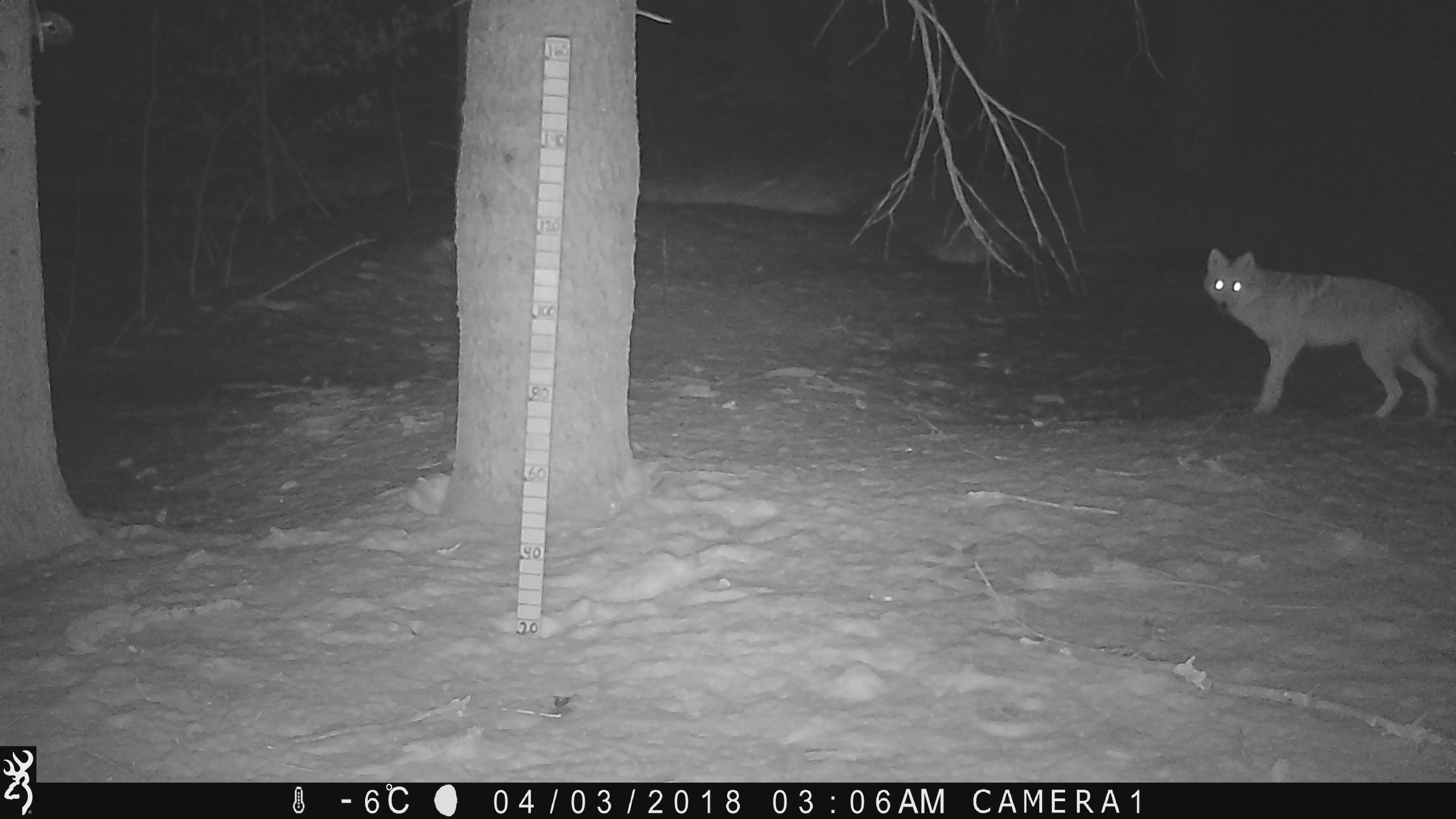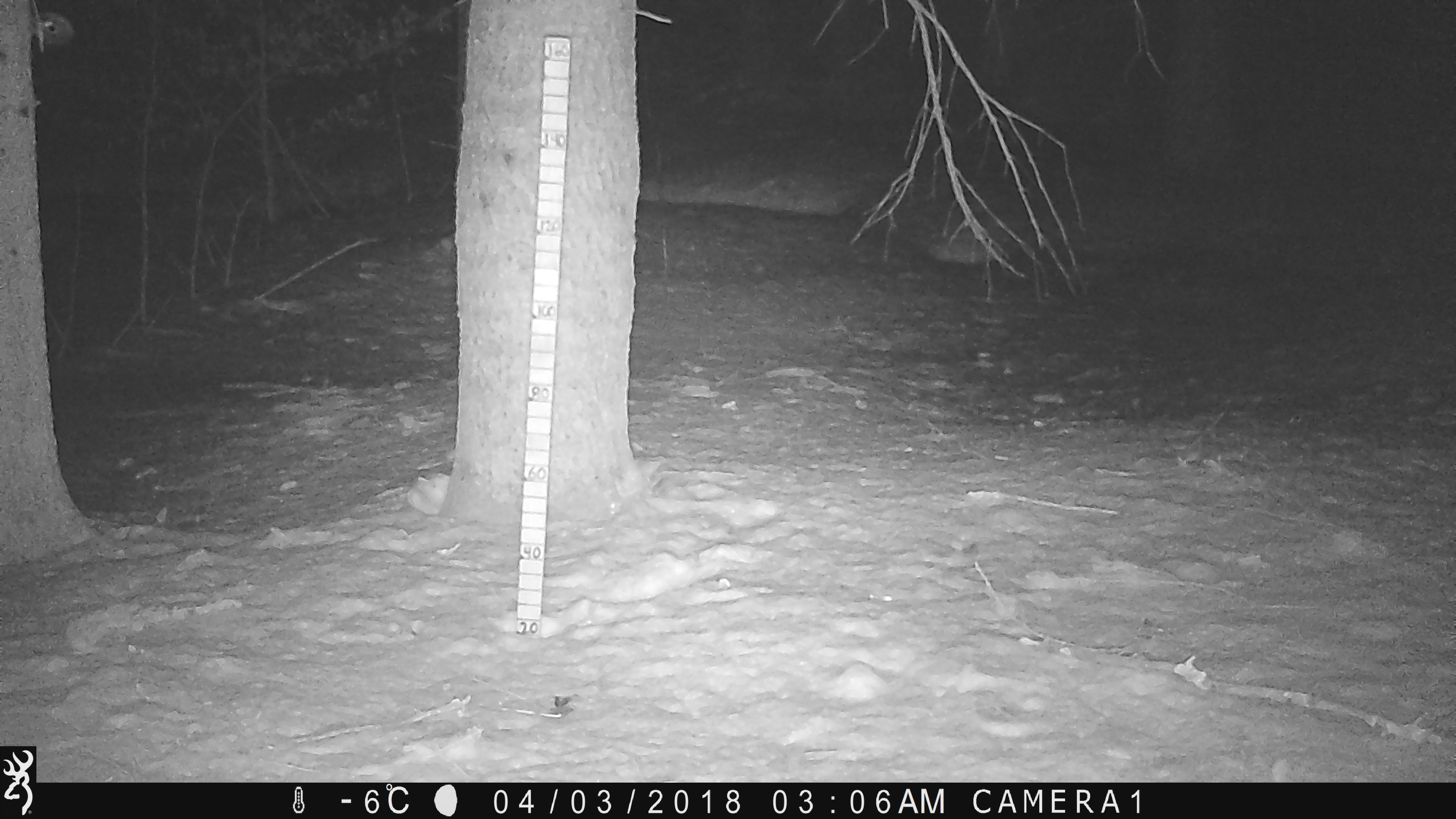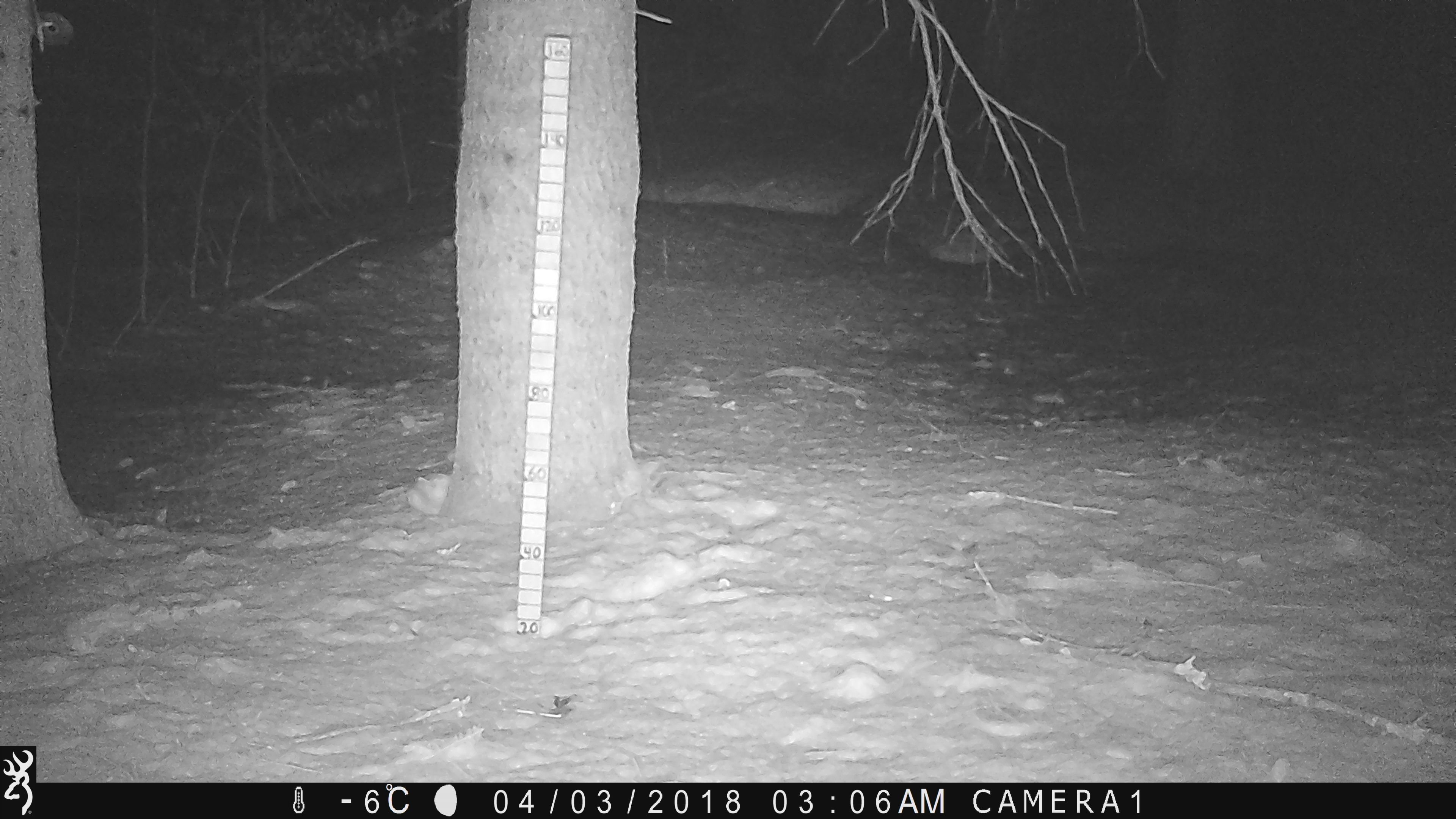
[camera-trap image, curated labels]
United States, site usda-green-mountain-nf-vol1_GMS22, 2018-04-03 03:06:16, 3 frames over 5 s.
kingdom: Animalia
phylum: Chordata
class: Mammalia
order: Carnivora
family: Canidae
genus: Canis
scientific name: Canis latrans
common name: coyote